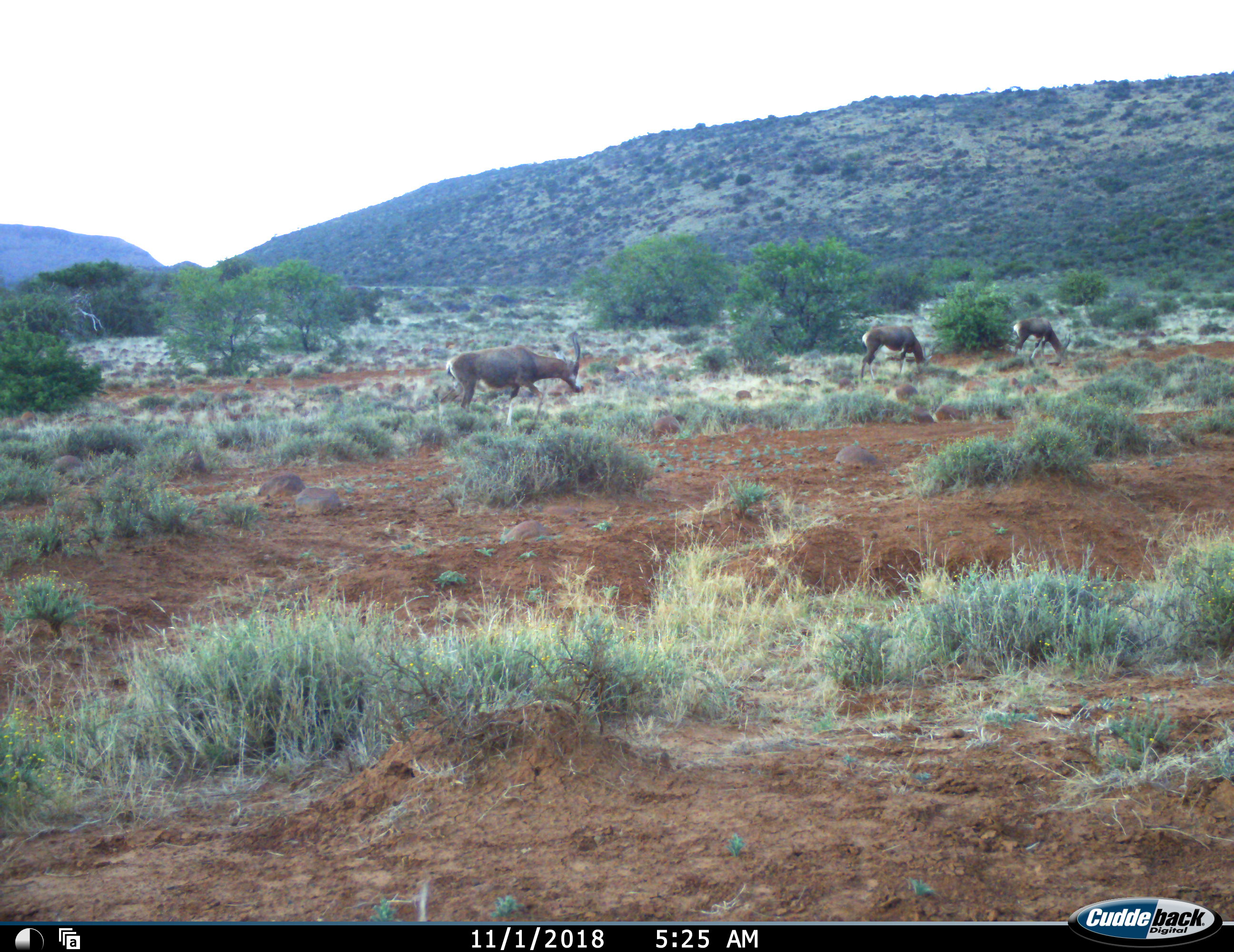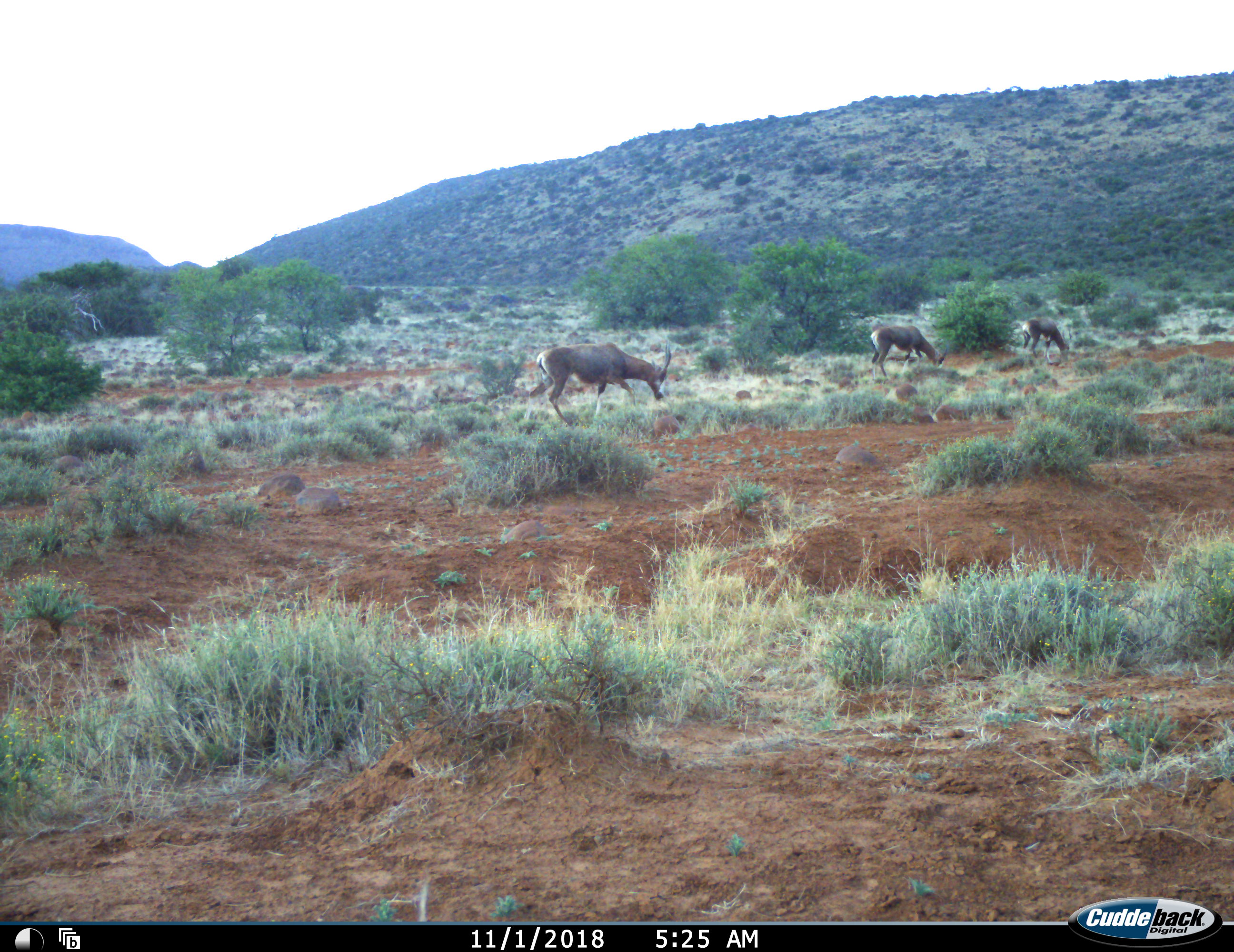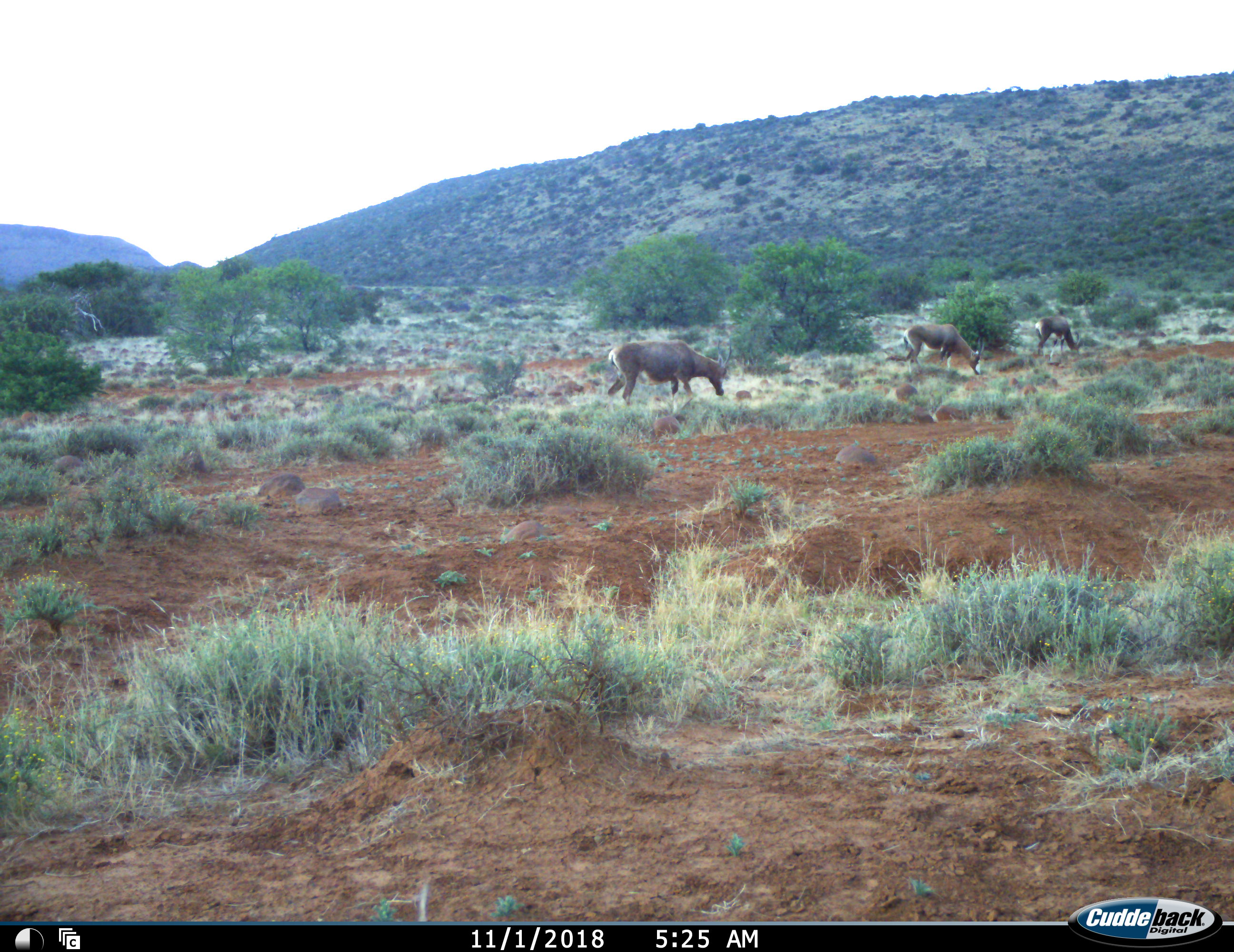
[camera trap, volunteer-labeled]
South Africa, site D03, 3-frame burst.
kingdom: Animalia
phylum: Chordata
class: Mammalia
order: Artiodactyla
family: Bovidae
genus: Damaliscus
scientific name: Damaliscus pygargus phillipsi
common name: blesbok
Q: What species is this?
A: Blesbok (Damaliscus pygargus phillipsi).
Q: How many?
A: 3.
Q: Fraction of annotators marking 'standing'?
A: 0%.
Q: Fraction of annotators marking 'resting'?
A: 0%.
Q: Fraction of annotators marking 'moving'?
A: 75%.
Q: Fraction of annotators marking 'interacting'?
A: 0%.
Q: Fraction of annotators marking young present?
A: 0%.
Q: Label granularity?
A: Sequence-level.